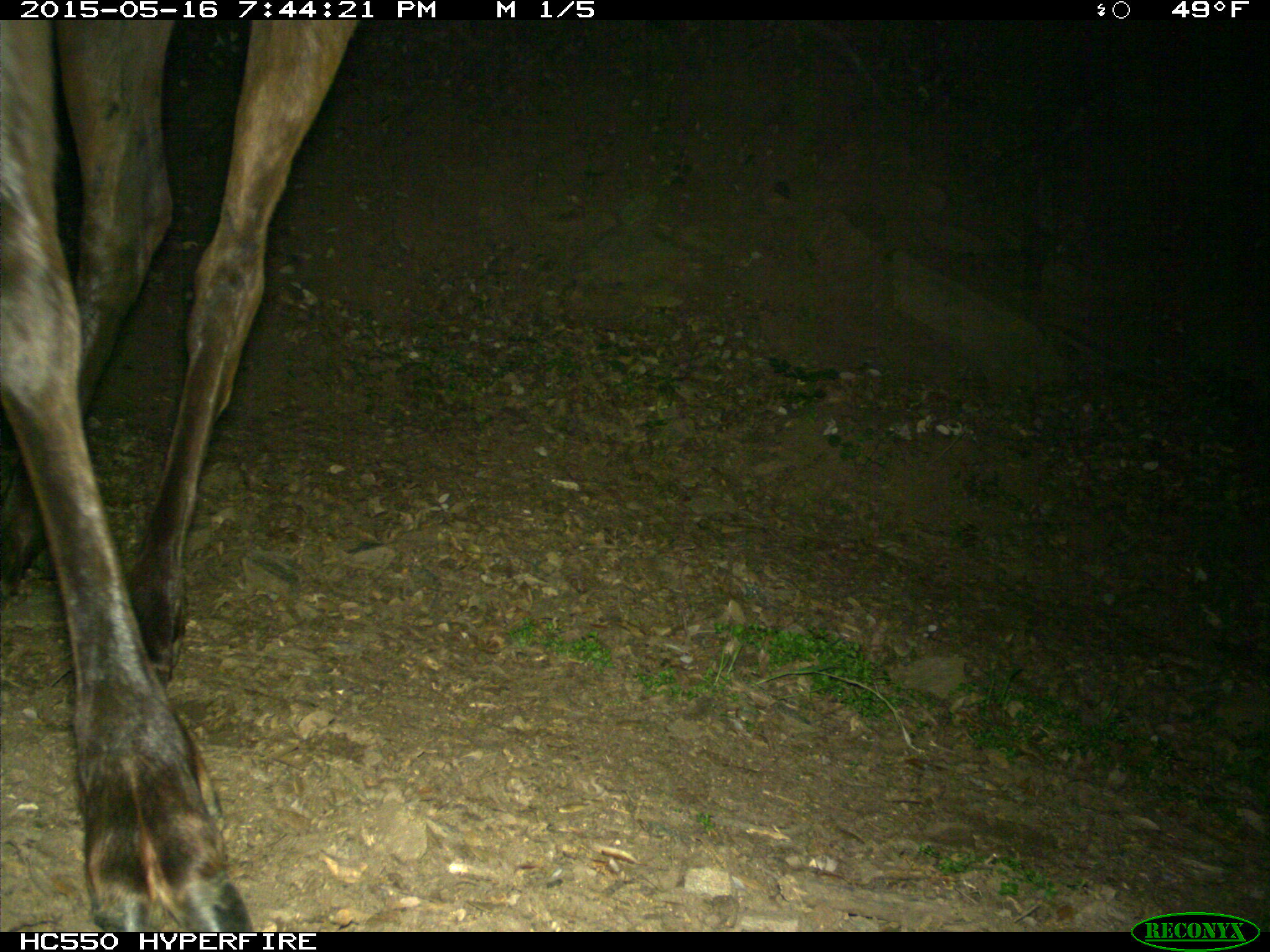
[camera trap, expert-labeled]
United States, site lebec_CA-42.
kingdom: Animalia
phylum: Chordata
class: Mammalia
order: Artiodactyla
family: Cervidae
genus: Cervus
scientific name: Cervus canadensis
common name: elk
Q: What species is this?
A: Cervus canadensis (elk).